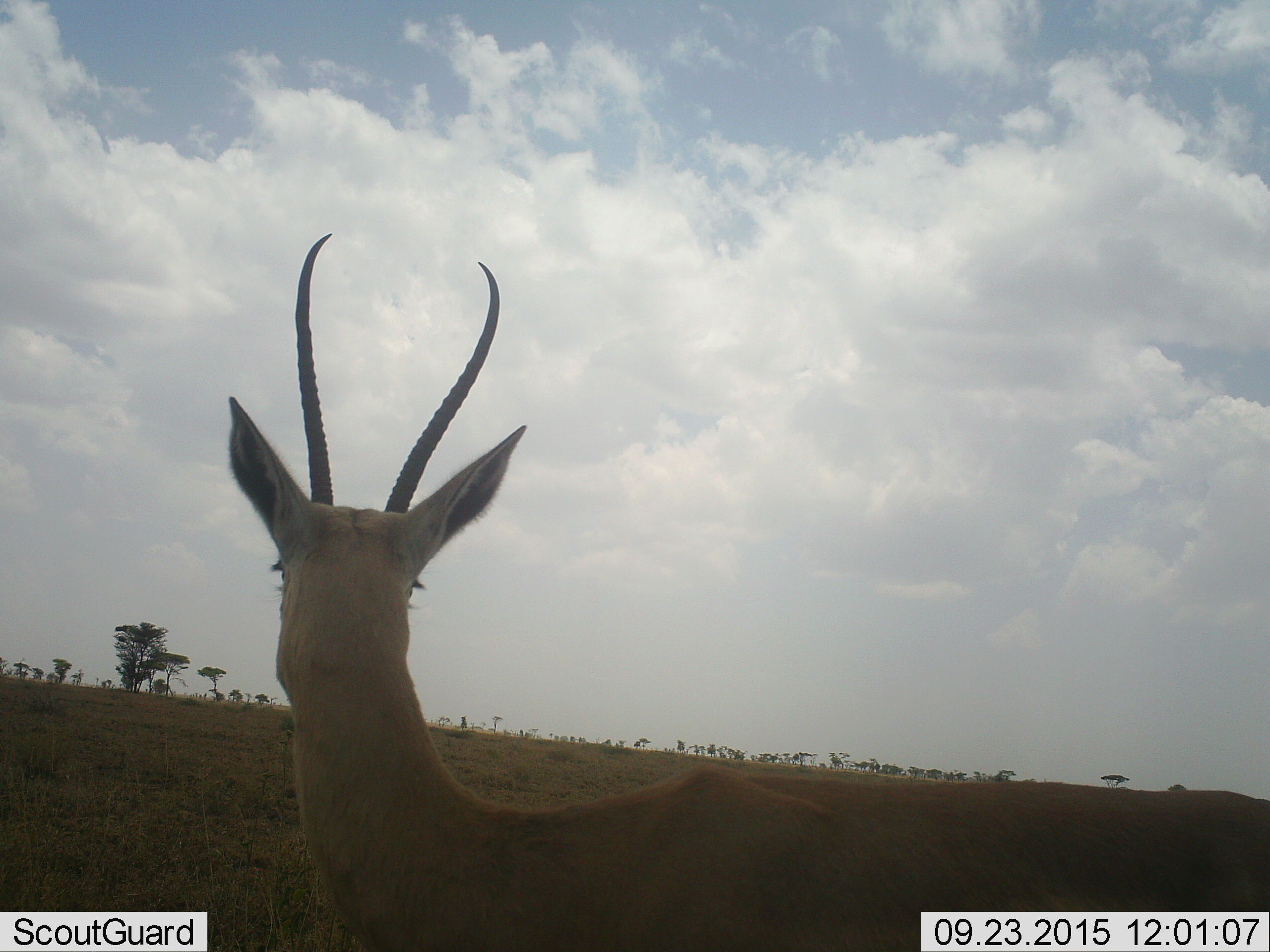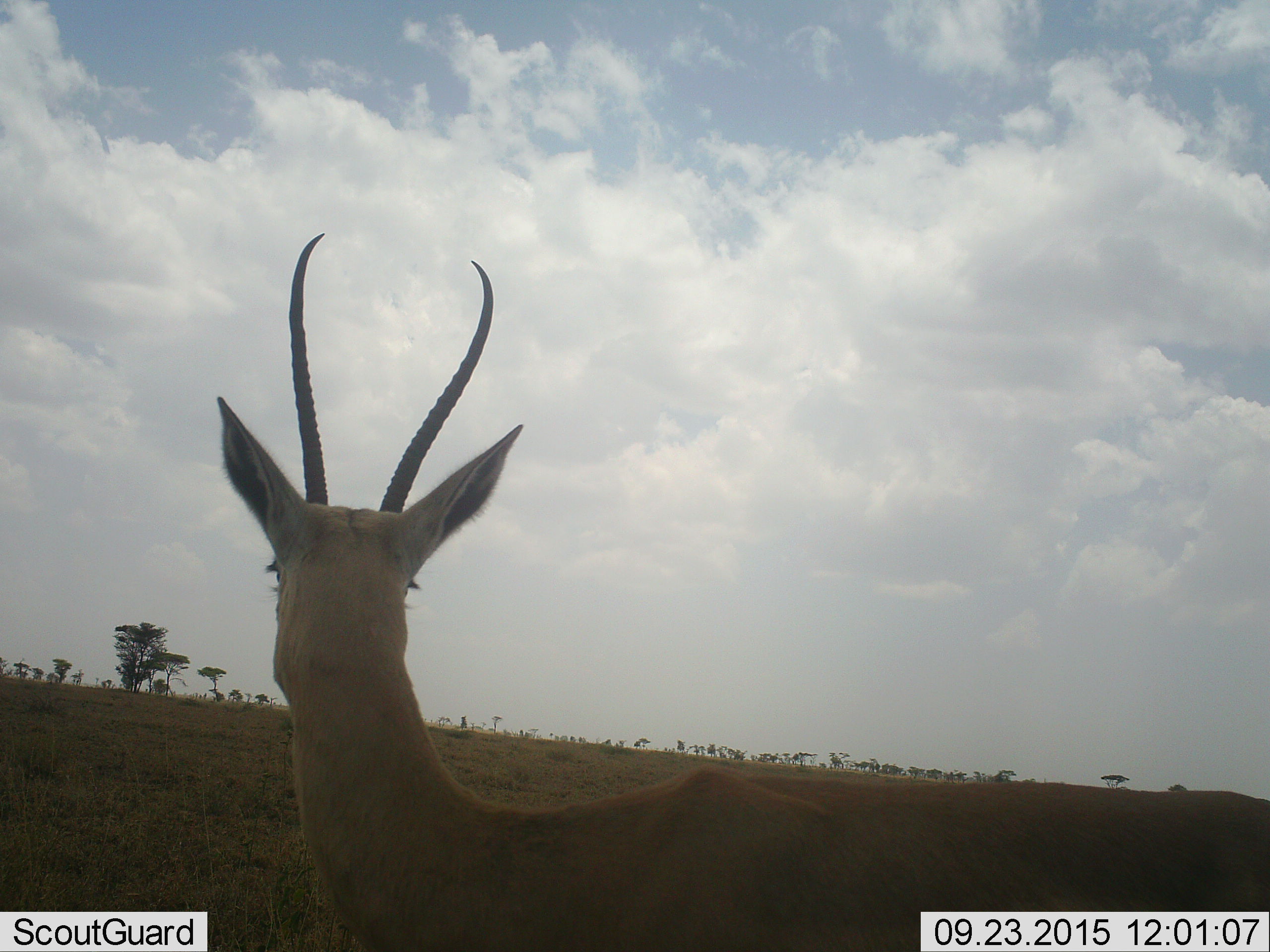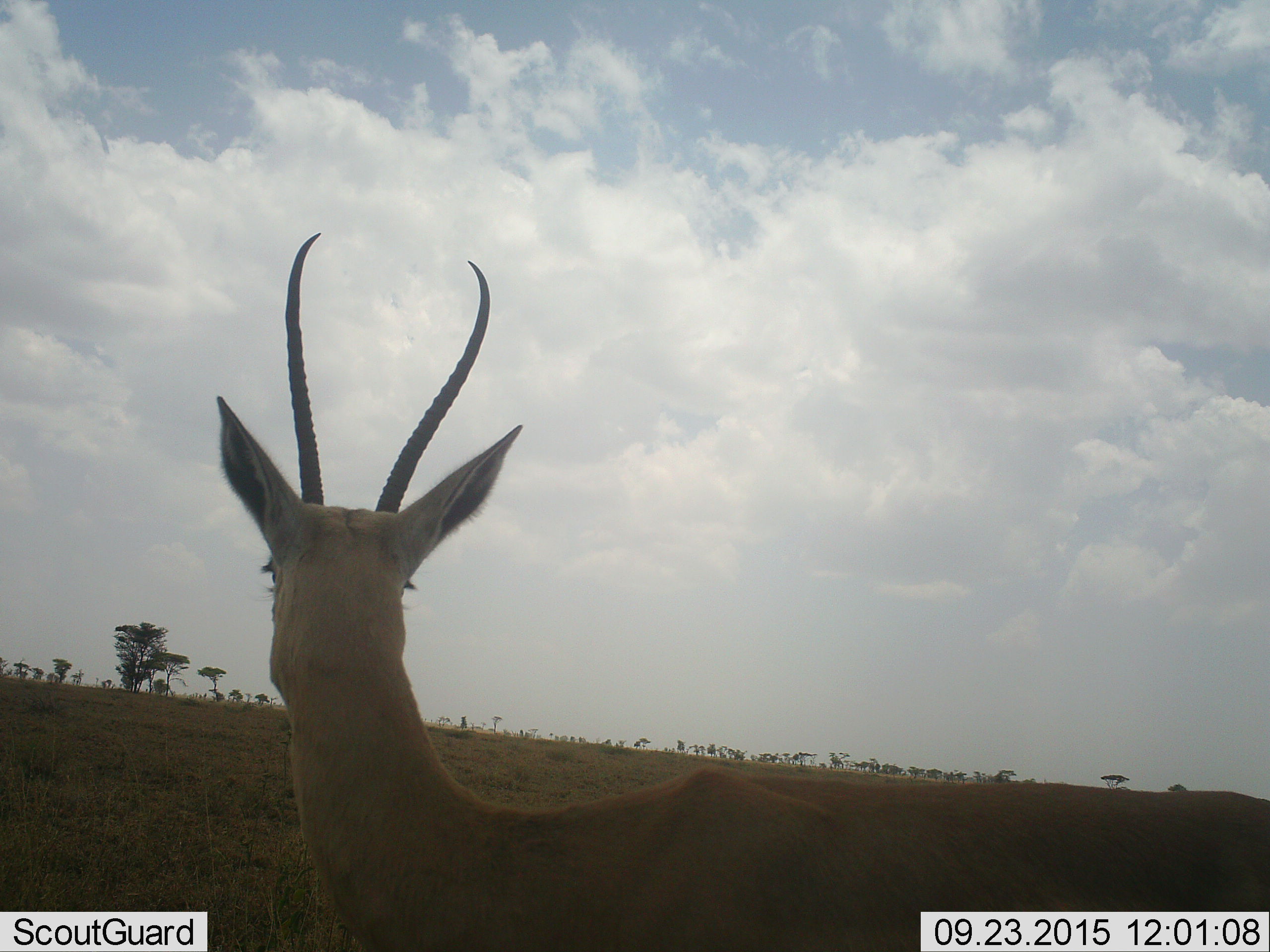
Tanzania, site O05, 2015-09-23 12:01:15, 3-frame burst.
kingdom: Animalia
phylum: Chordata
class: Mammalia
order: Artiodactyla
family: Bovidae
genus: Nanger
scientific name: Nanger granti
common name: grant's gazelle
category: gazellegrants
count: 1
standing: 100%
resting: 0%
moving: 0%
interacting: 0%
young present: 0%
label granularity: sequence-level